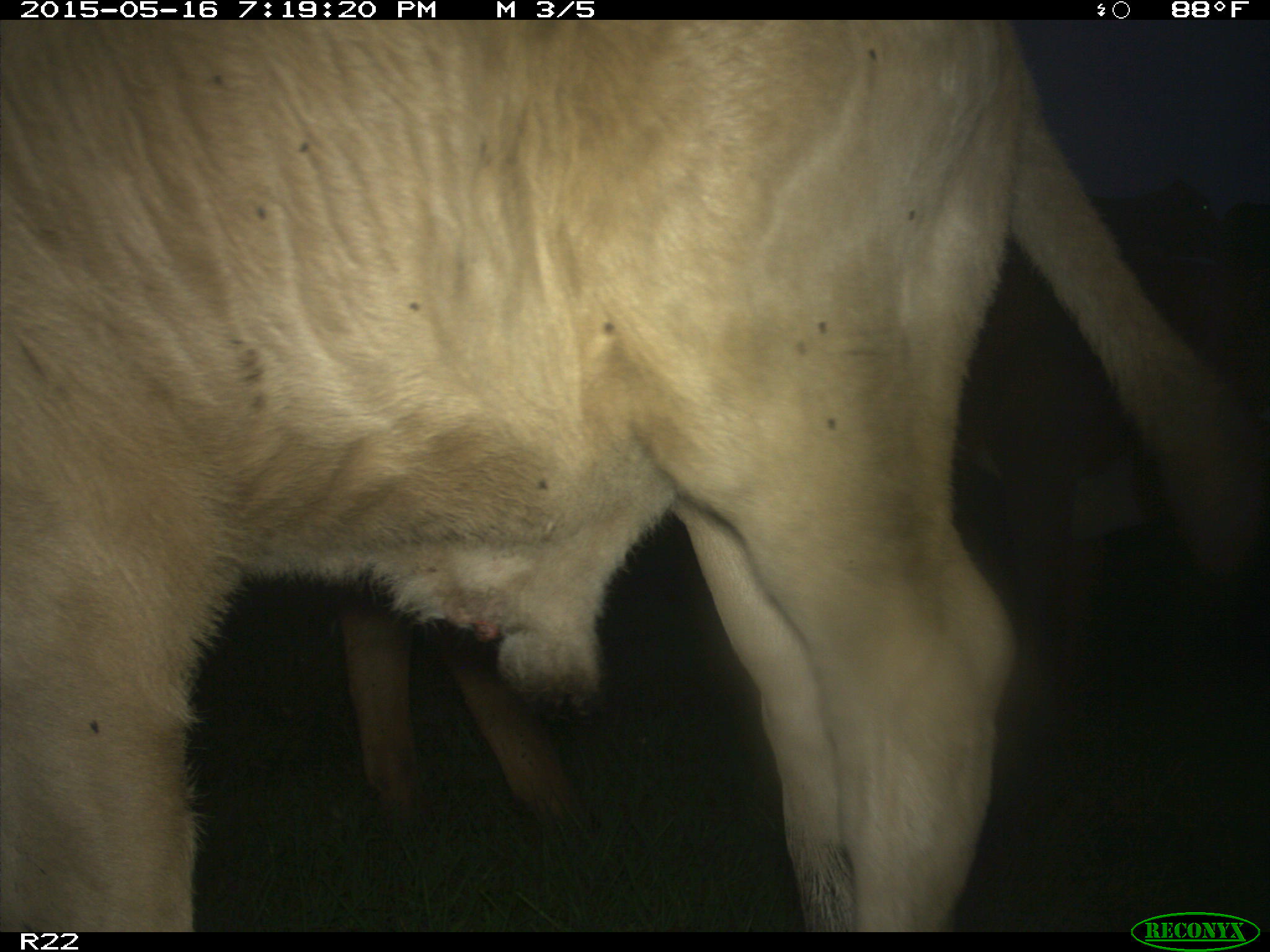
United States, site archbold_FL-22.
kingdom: Animalia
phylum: Chordata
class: Mammalia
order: Artiodactyla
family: Bovidae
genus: Bos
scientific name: Bos taurus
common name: domestic cow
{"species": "Bos taurus (domestic cow)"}